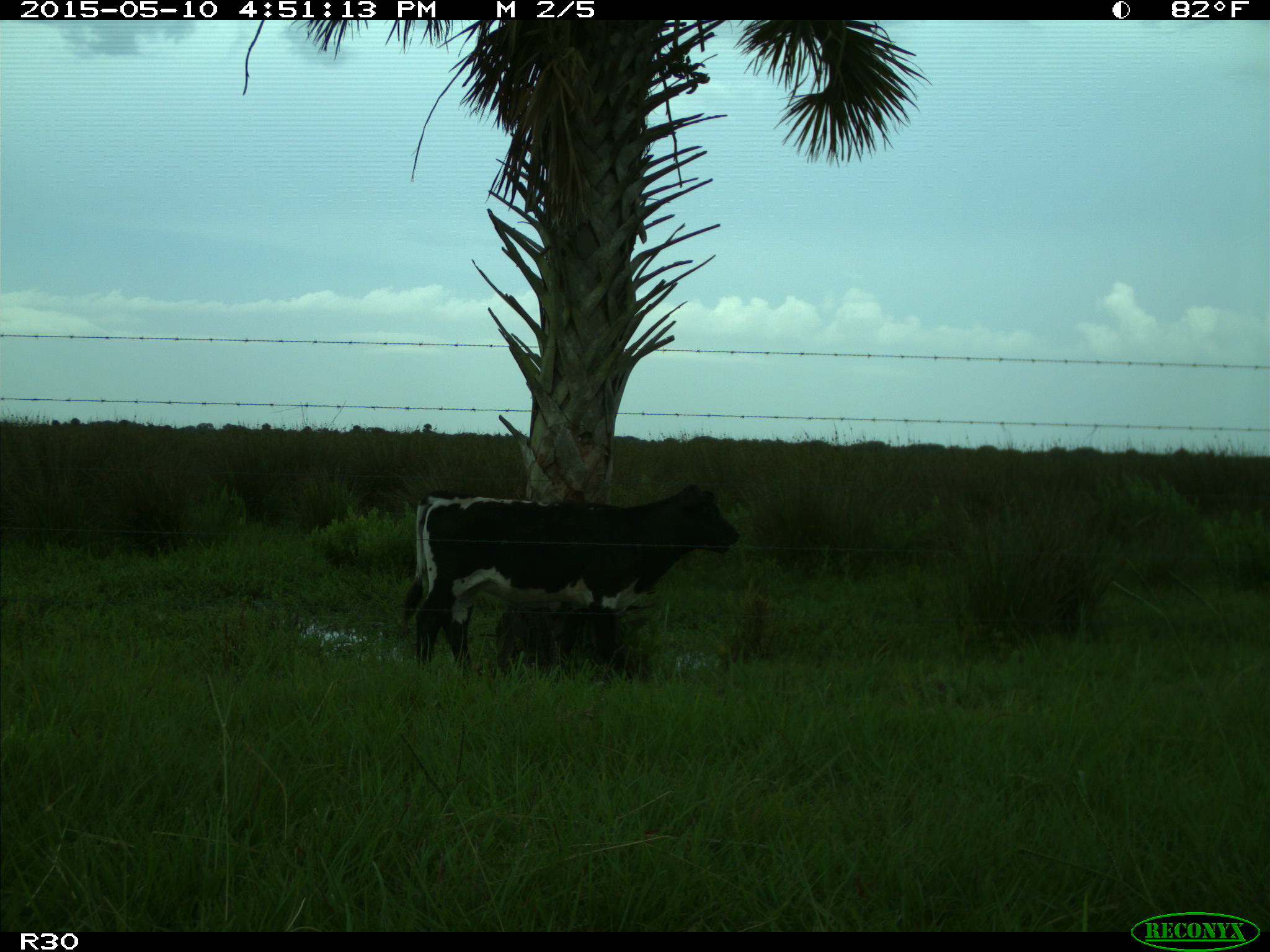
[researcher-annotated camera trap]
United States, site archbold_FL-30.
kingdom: Animalia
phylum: Chordata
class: Mammalia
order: Artiodactyla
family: Bovidae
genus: Bos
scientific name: Bos taurus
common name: domestic cow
Bos taurus (domestic cow).